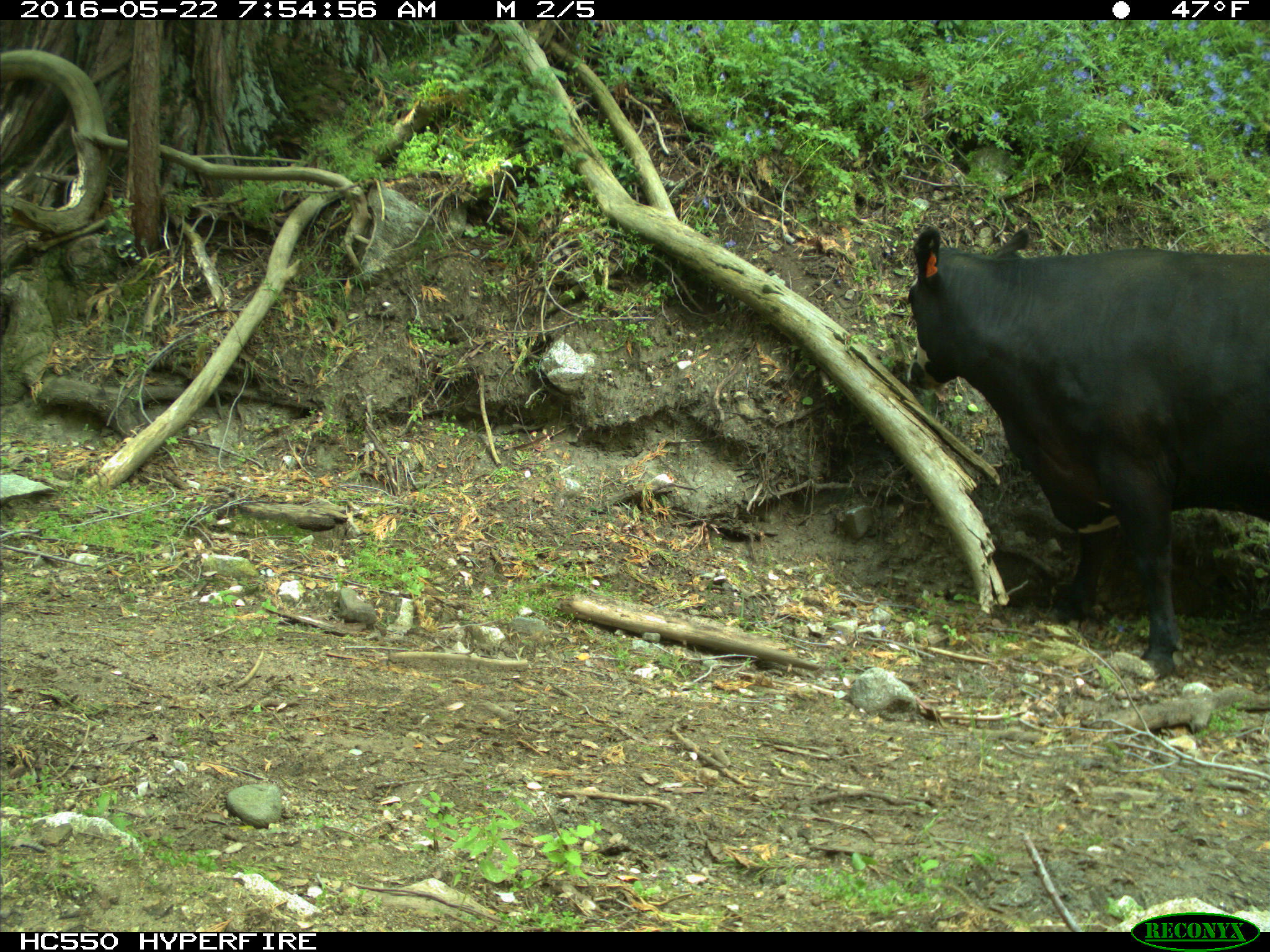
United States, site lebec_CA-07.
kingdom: Animalia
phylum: Chordata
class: Mammalia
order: Artiodactyla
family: Bovidae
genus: Bos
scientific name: Bos taurus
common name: domestic cow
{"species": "Bos taurus (domestic cow)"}